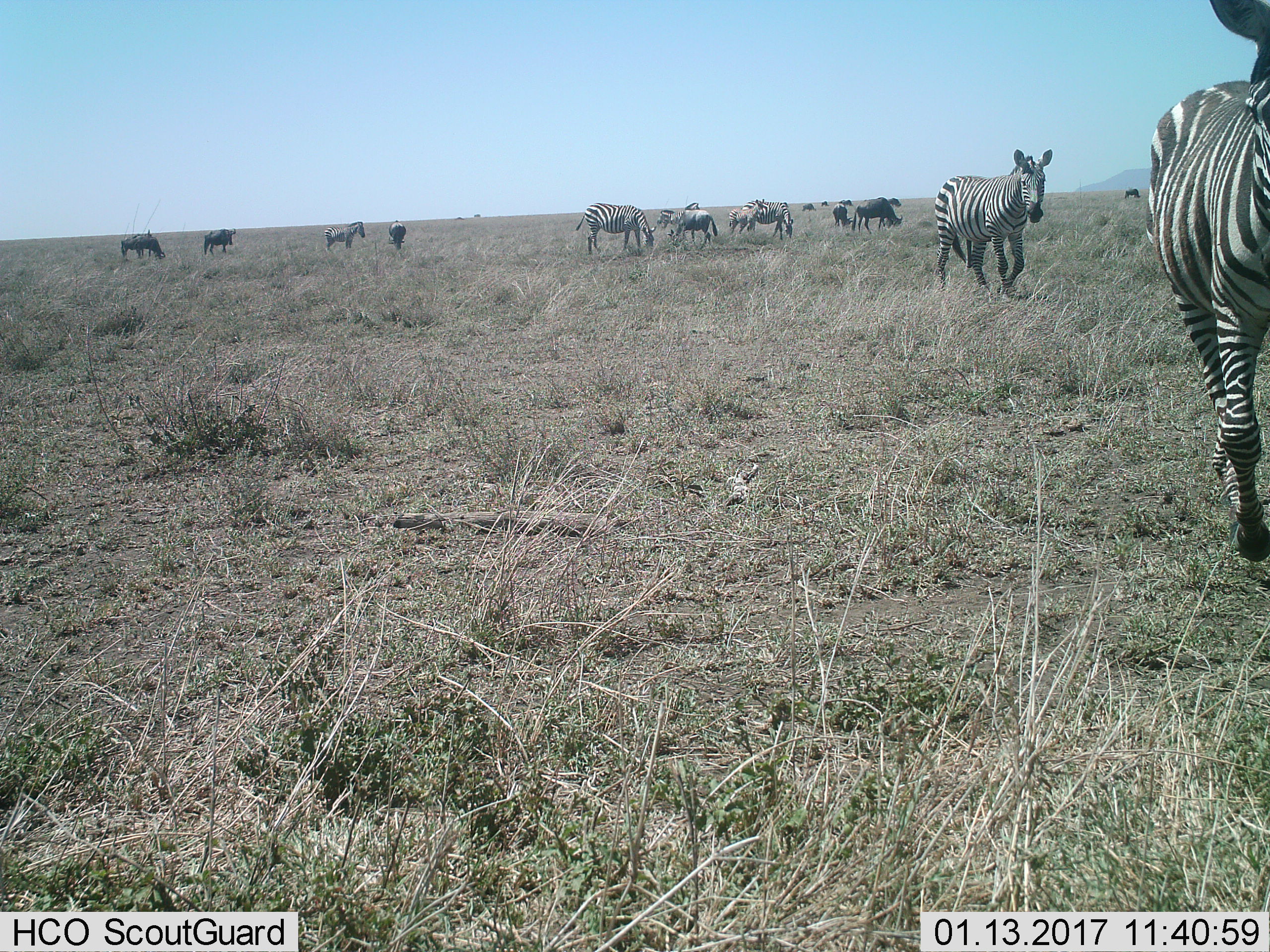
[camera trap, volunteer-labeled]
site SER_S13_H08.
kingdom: Animalia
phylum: Chordata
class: Mammalia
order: Artiodactyla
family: Bovidae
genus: Connochaetes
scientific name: Connochaetes taurinus taurinus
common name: blue wildebeest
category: wildebeestblue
Wildebeestblue (blue wildebeest) (Connochaetes taurinus taurinus), count 9. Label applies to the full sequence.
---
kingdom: Animalia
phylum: Chordata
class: Mammalia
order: Perissodactyla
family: Equidae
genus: Equus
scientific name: Equus quagga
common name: plains zebra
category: zebraplains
Zebraplains (plains zebra) (Equus quagga), count 9. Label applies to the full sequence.